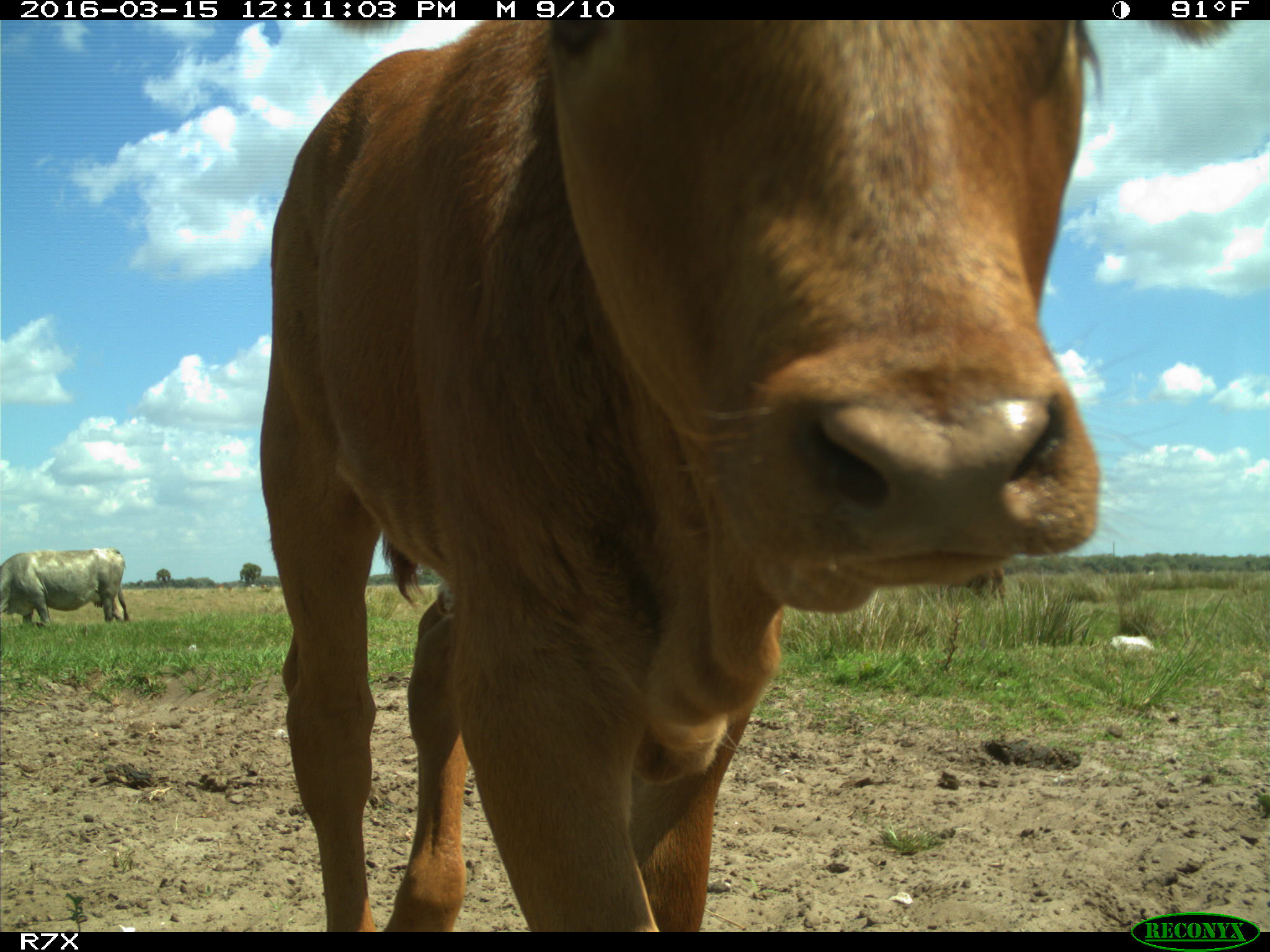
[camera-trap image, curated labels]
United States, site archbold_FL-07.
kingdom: Animalia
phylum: Chordata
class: Mammalia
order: Artiodactyla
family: Bovidae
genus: Bos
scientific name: Bos taurus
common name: domestic cow